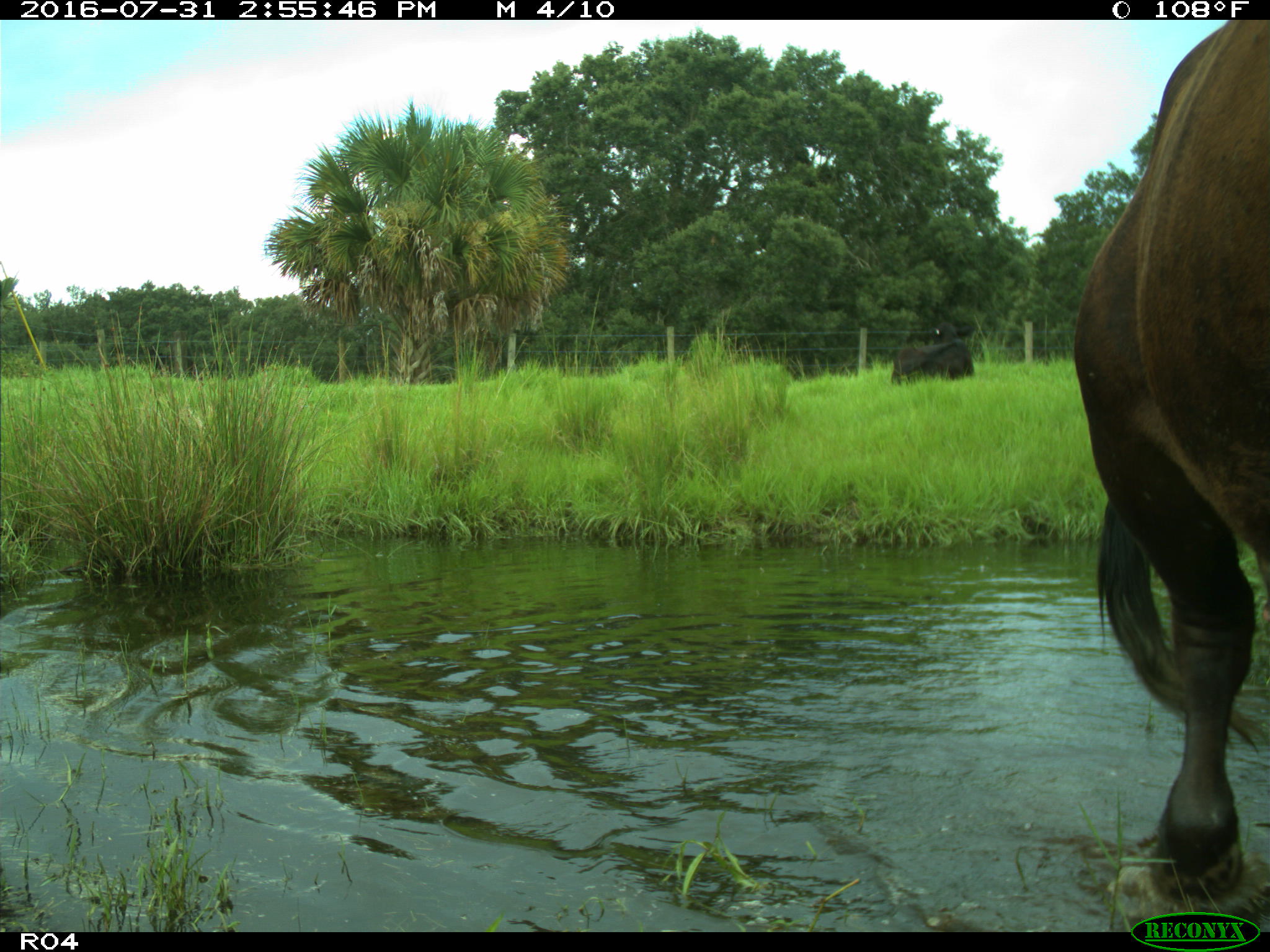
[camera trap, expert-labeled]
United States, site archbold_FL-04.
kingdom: Animalia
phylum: Chordata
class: Mammalia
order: Artiodactyla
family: Bovidae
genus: Bos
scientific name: Bos taurus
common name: domestic cow